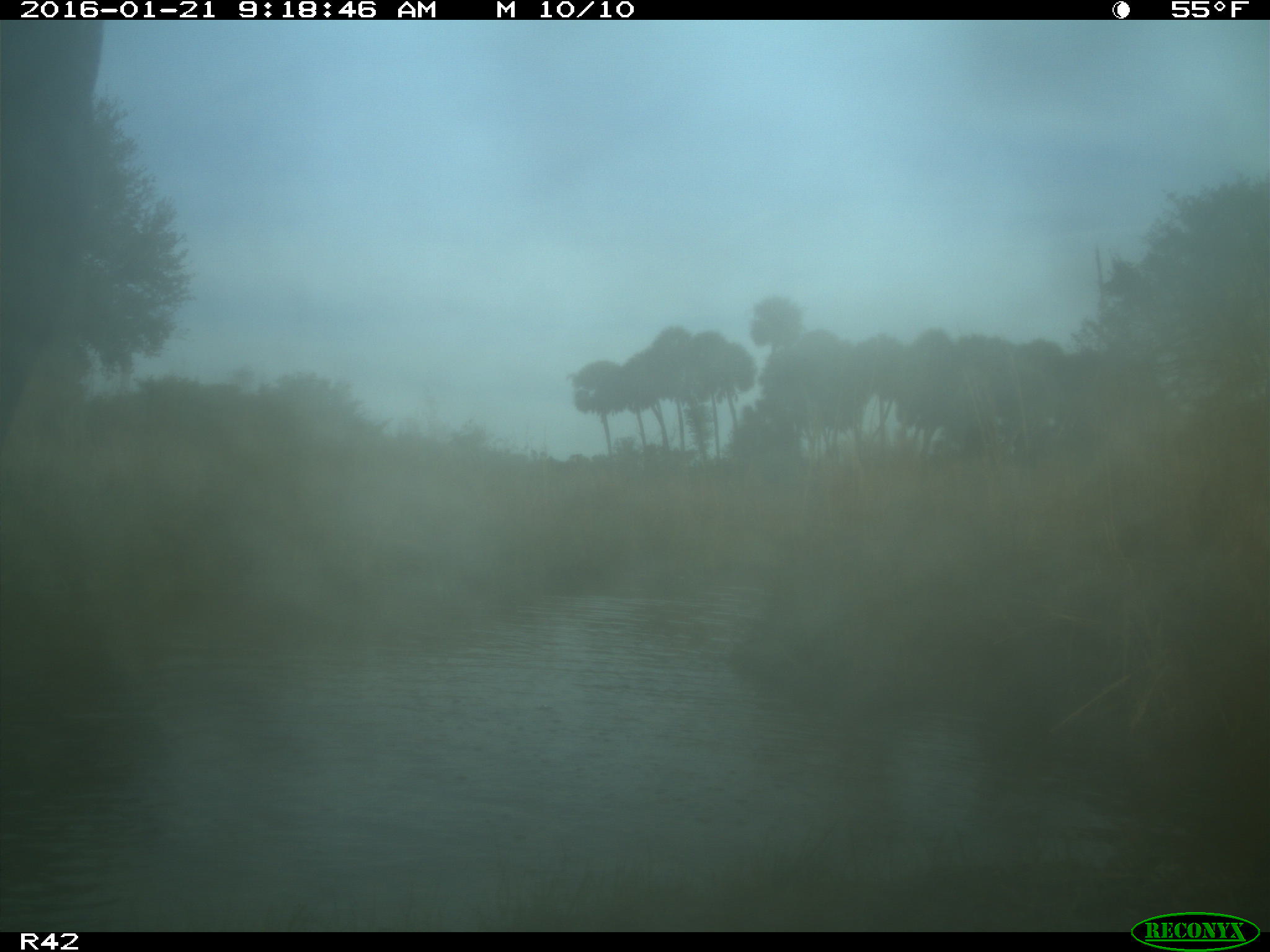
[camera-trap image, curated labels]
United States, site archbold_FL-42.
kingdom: Animalia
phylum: Chordata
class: Mammalia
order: Artiodactyla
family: Bovidae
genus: Bos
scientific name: Bos taurus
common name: domestic cow